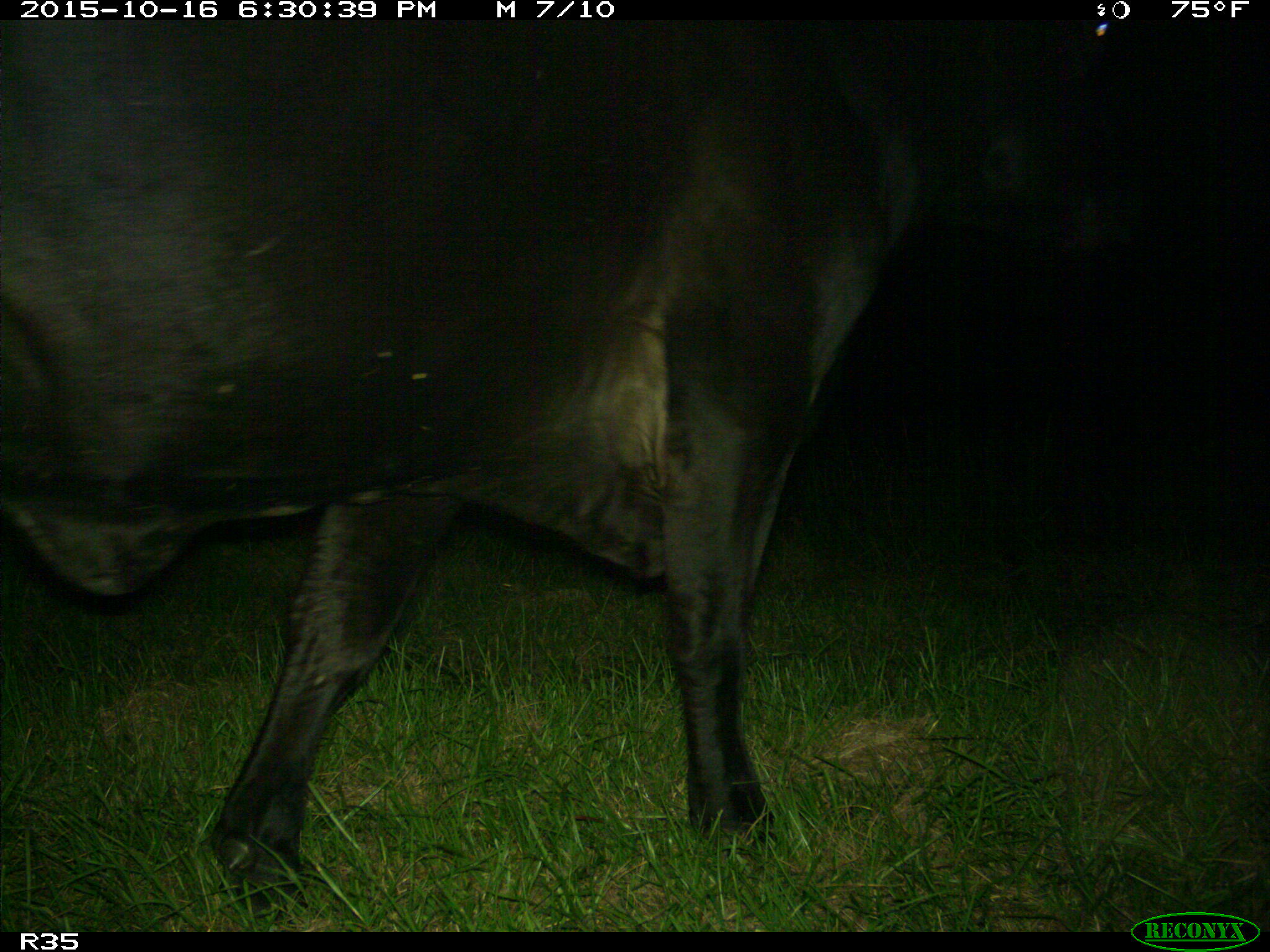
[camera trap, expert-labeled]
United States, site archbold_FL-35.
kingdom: Animalia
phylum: Chordata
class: Mammalia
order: Artiodactyla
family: Bovidae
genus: Bos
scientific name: Bos taurus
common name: domestic cow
Bos taurus (domestic cow).